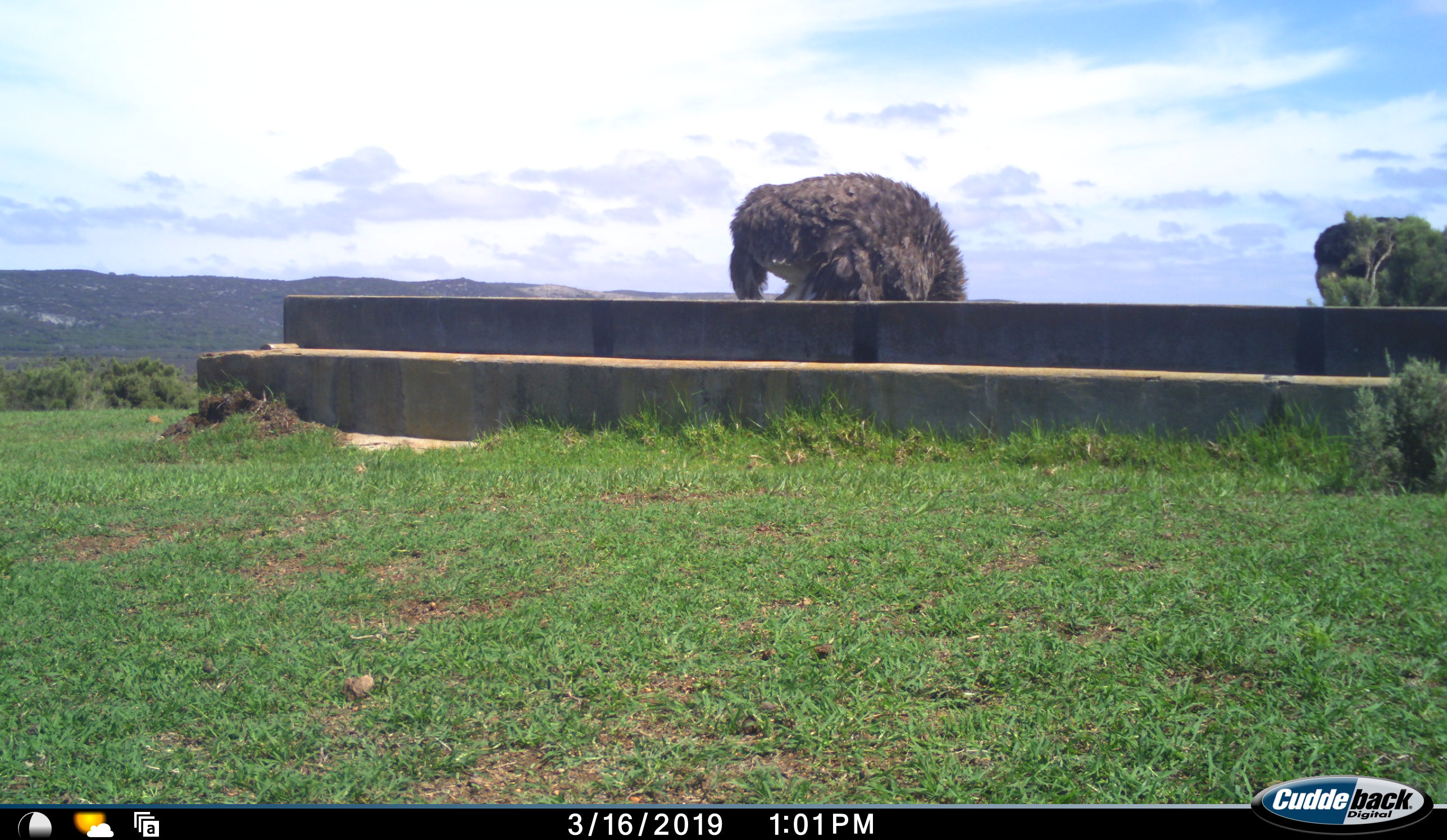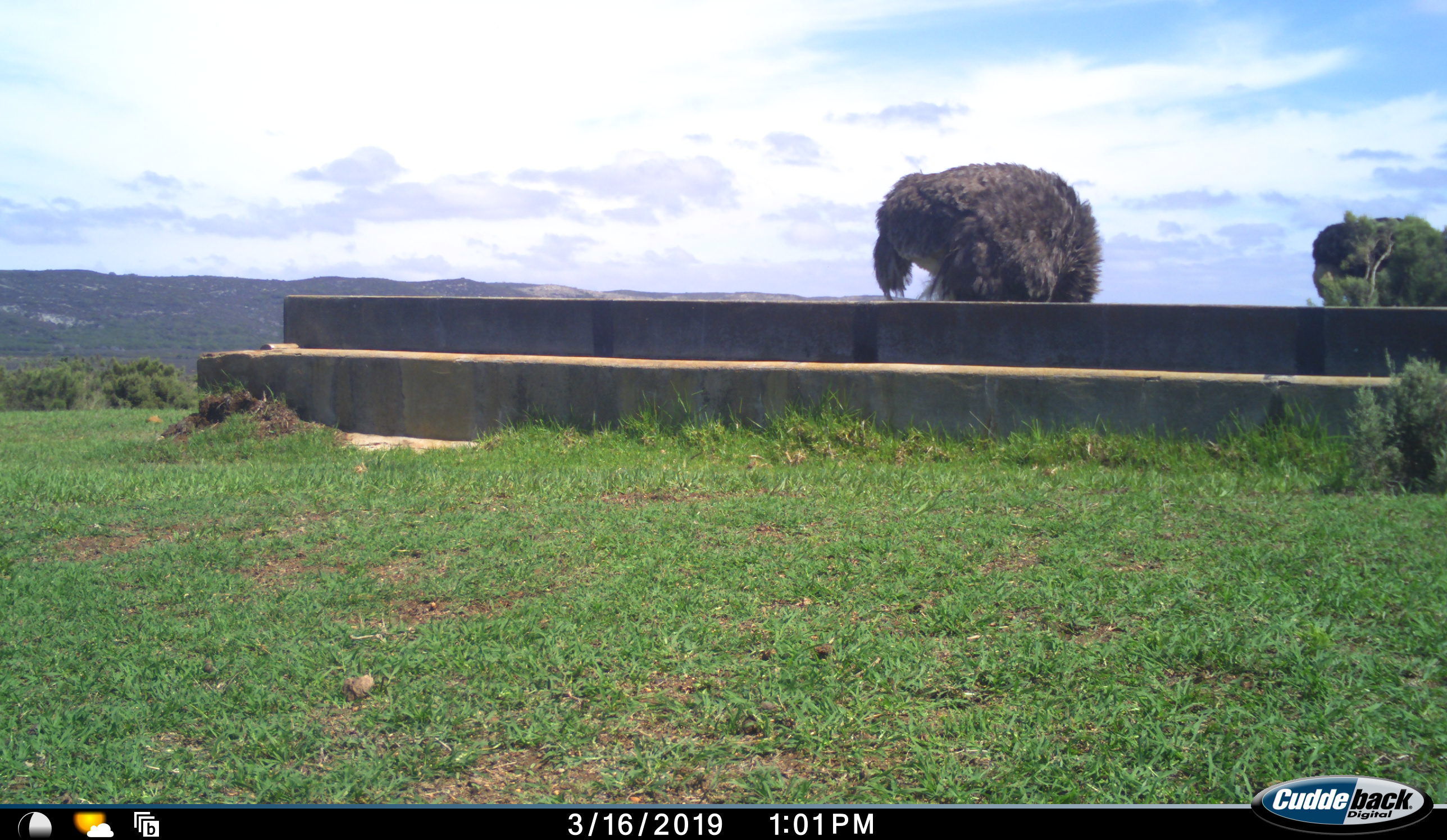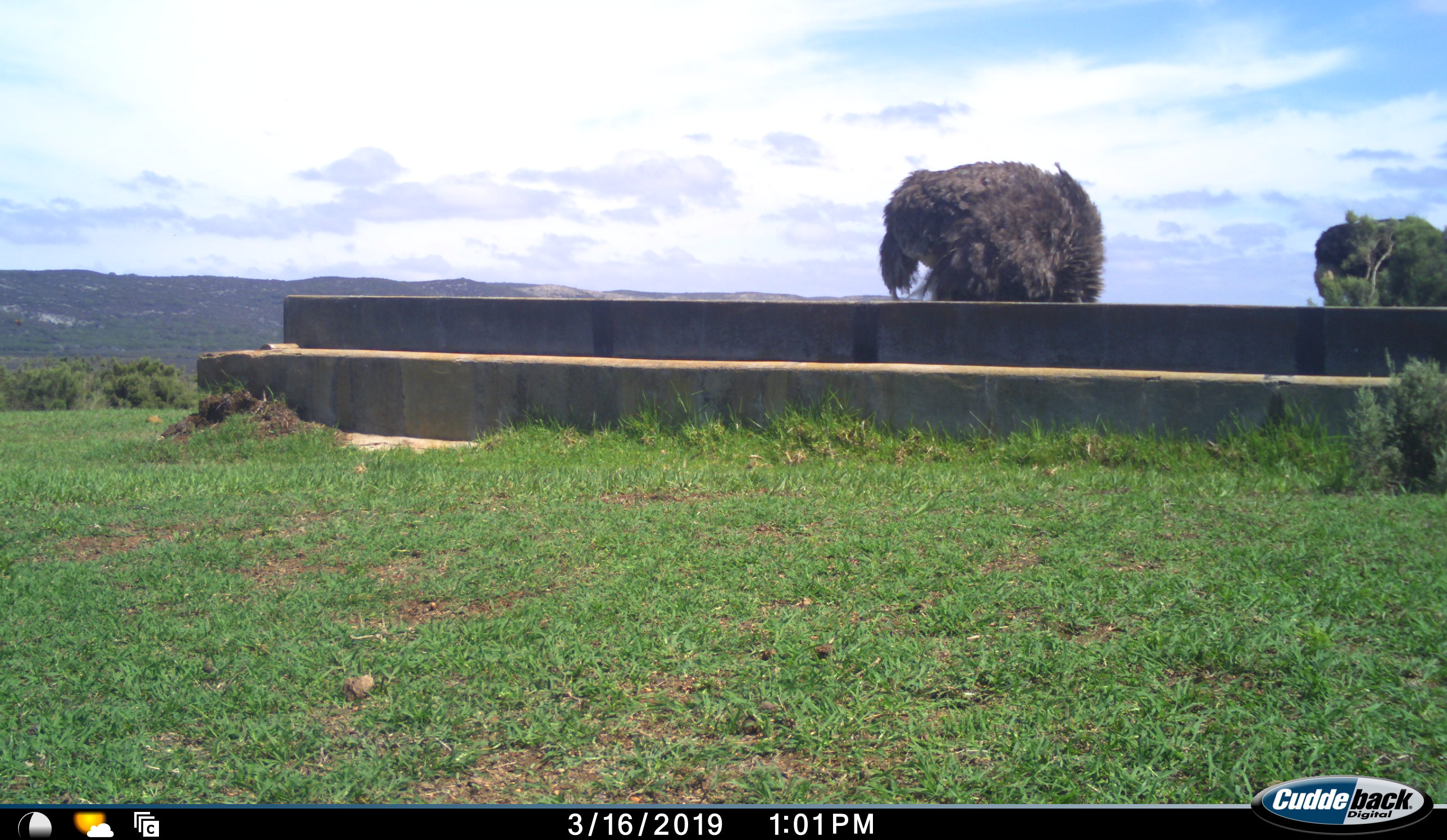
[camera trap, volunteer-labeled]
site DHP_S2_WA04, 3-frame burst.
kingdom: Animalia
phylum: Chordata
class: Aves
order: Struthioniformes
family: Struthionidae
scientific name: Struthionidae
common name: ostrich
Ostrich (Struthionidae), count 1. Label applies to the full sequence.